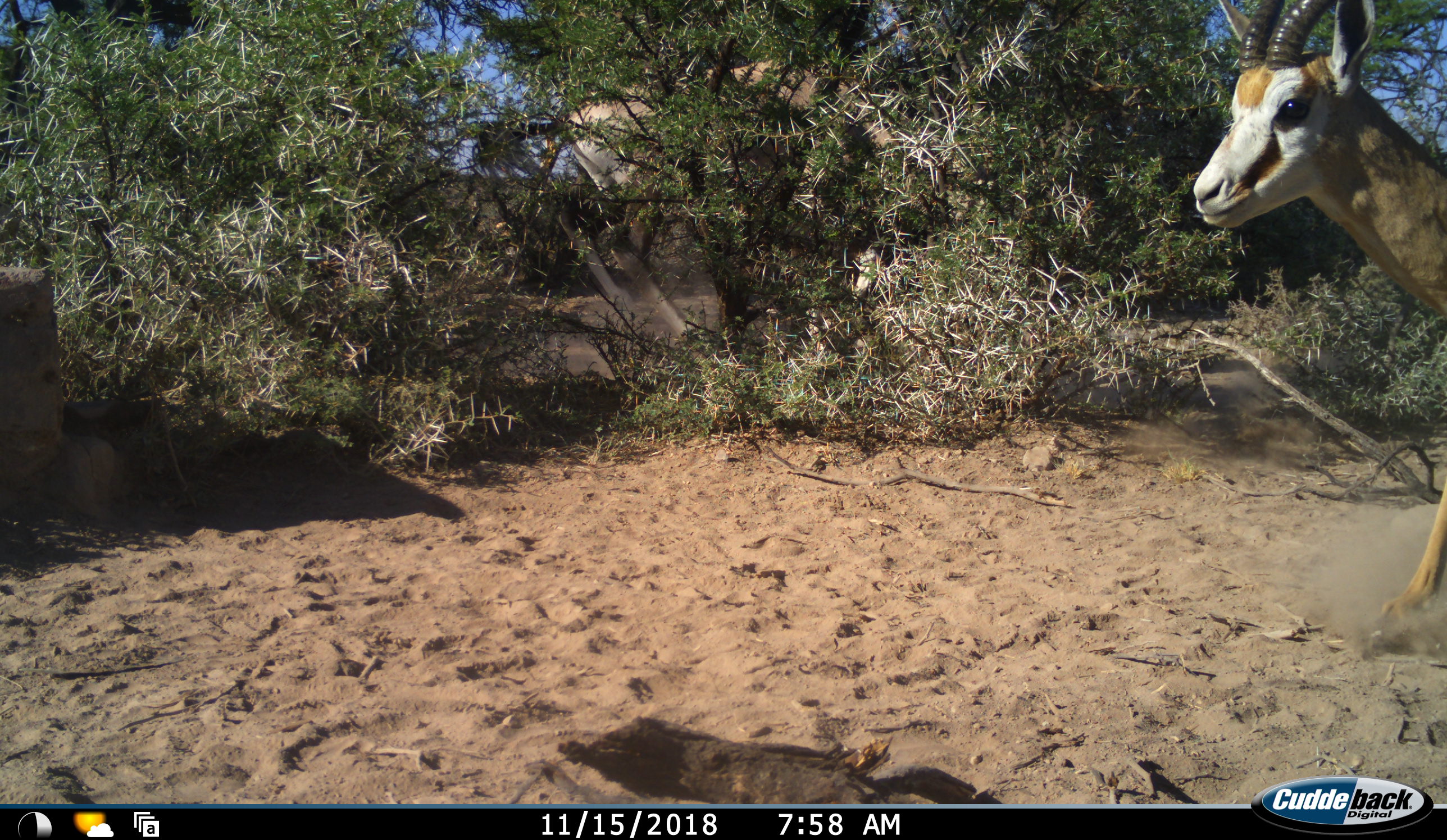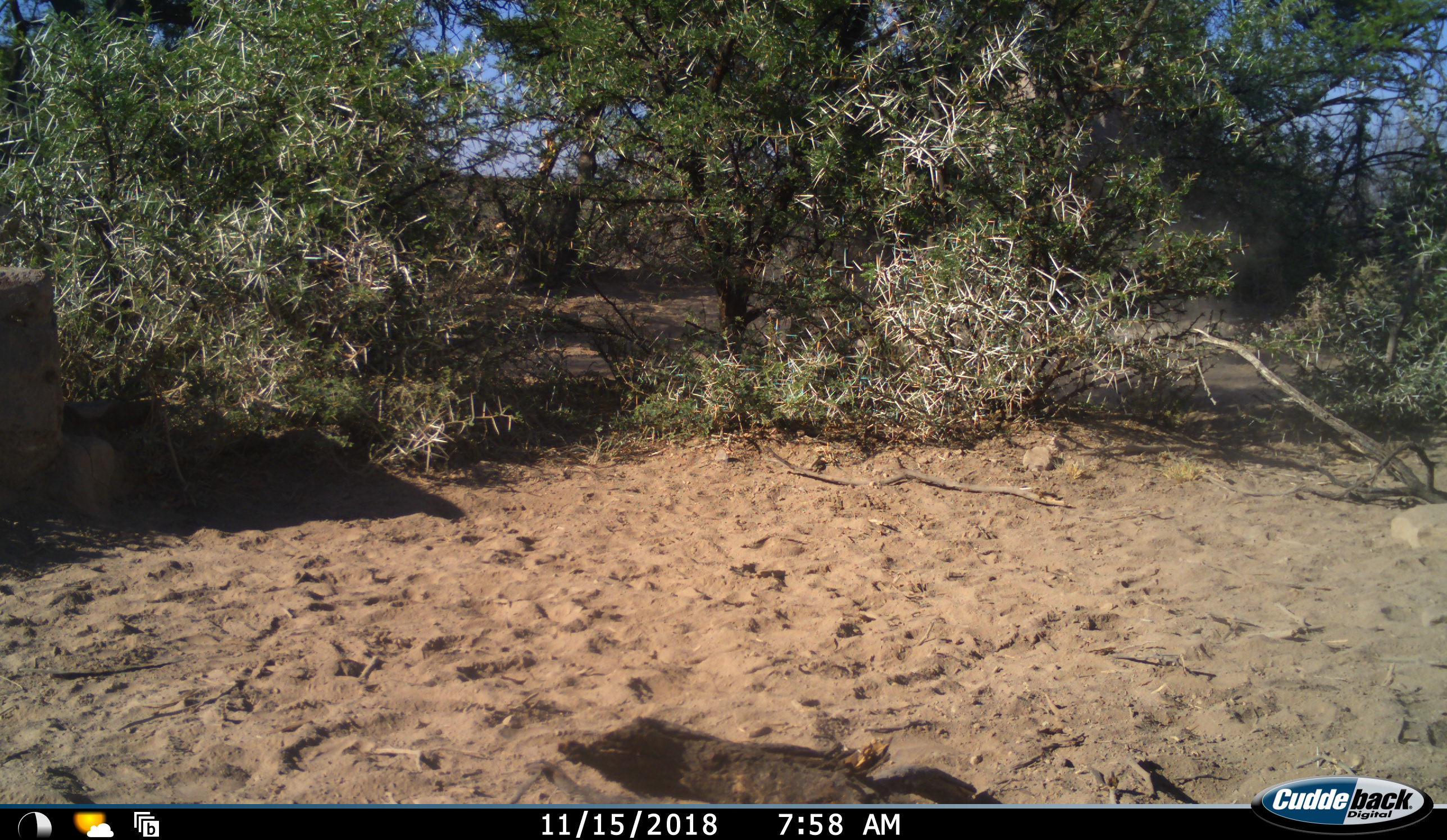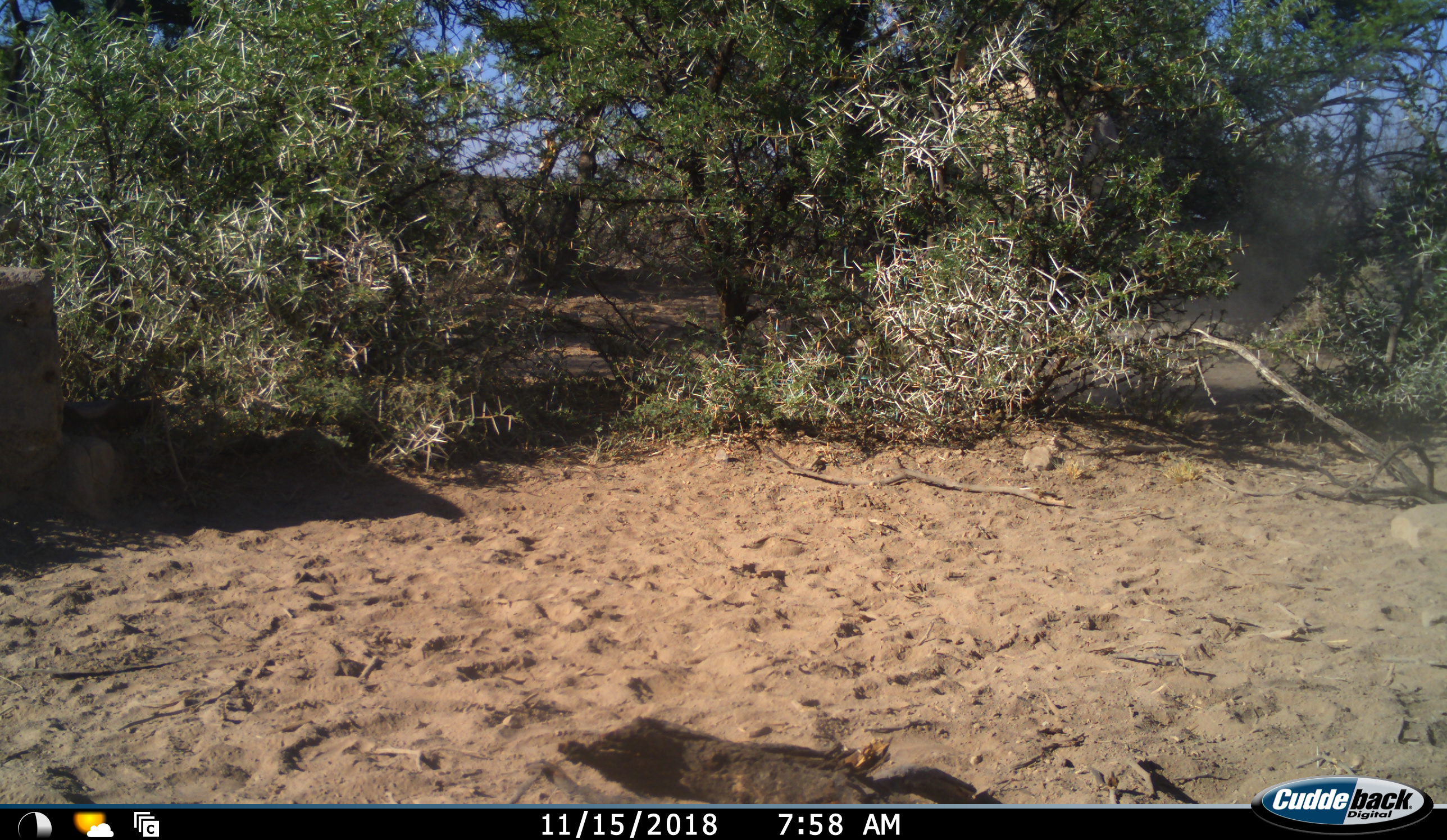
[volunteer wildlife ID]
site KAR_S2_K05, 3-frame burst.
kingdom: Animalia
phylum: Chordata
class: Mammalia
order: Artiodactyla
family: Bovidae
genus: Oryx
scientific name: Oryx gazella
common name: gemsbok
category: oryx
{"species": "oryx (gemsbok) (Oryx gazella)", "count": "1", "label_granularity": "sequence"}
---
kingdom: Animalia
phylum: Chordata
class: Mammalia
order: Artiodactyla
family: Bovidae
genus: Antidorcas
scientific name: Antidorcas marsupialis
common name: springbok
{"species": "springbok (Antidorcas marsupialis)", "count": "1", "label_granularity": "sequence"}